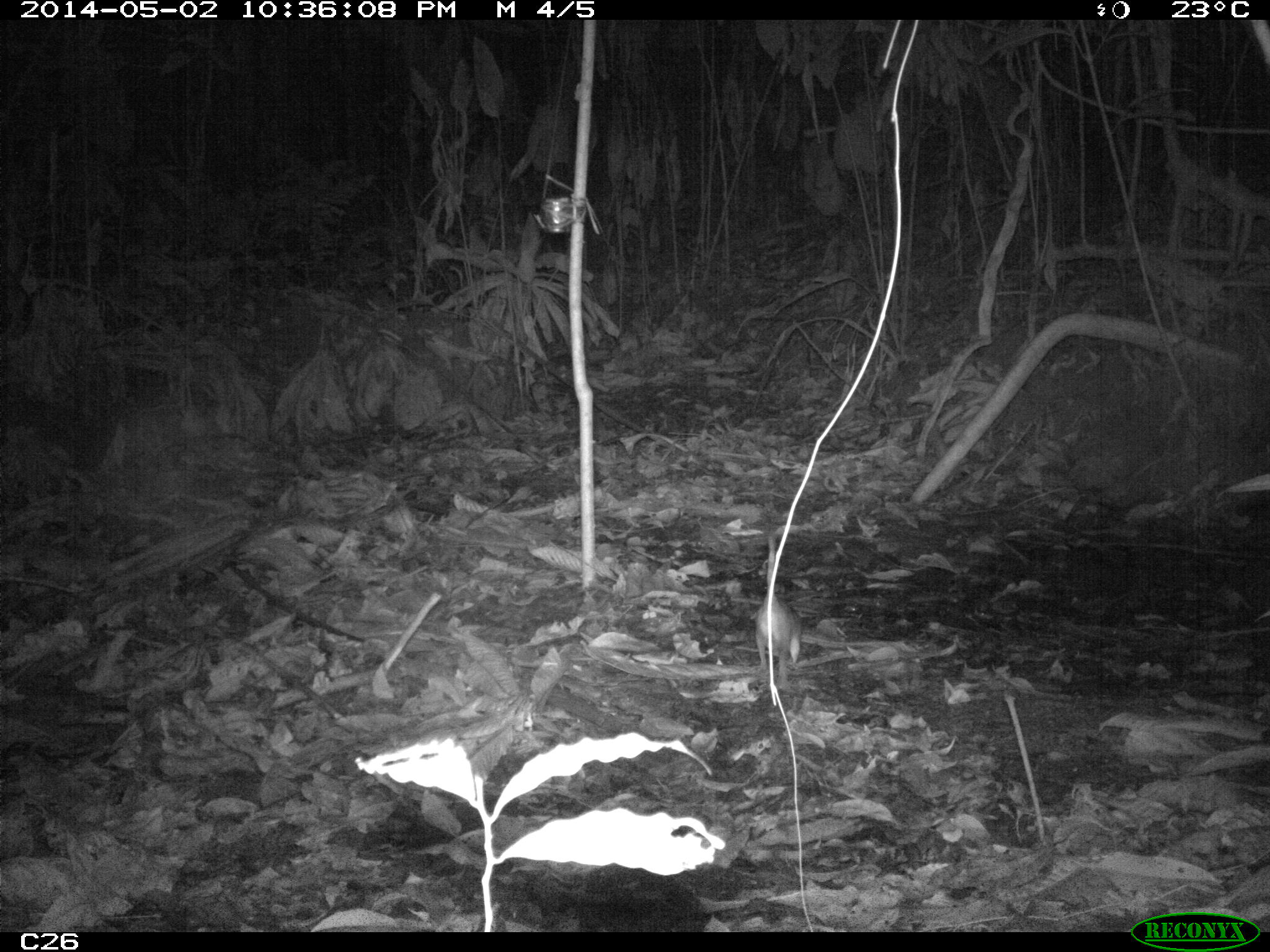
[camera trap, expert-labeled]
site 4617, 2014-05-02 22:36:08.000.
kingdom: Animalia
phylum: Chordata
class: Mammalia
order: Didelphimorphia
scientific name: Didelphimorphia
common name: opossum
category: unknown opossum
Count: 1.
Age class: adult.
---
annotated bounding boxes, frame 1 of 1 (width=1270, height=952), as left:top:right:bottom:
unknown opossum: 750:529:803:684